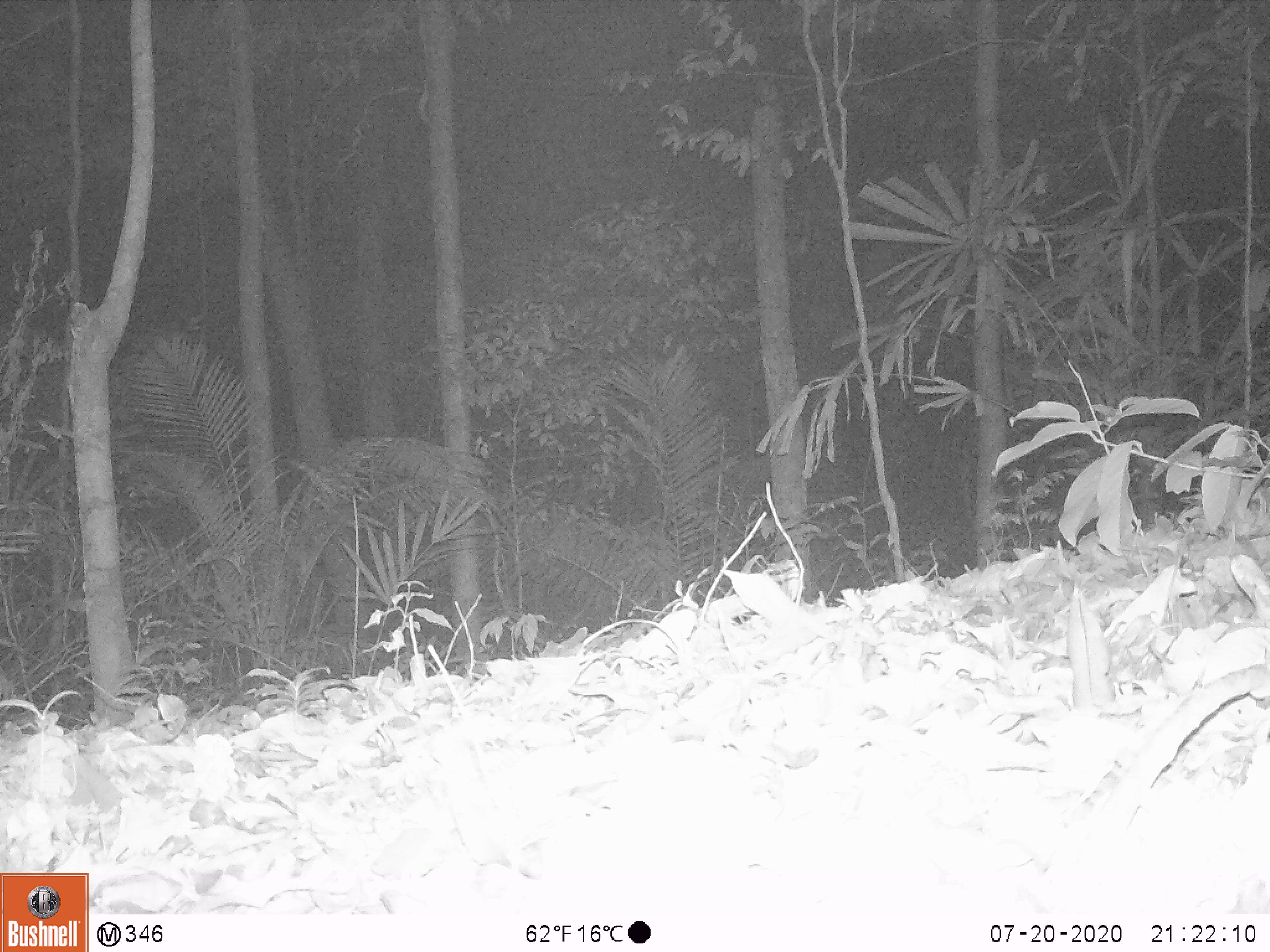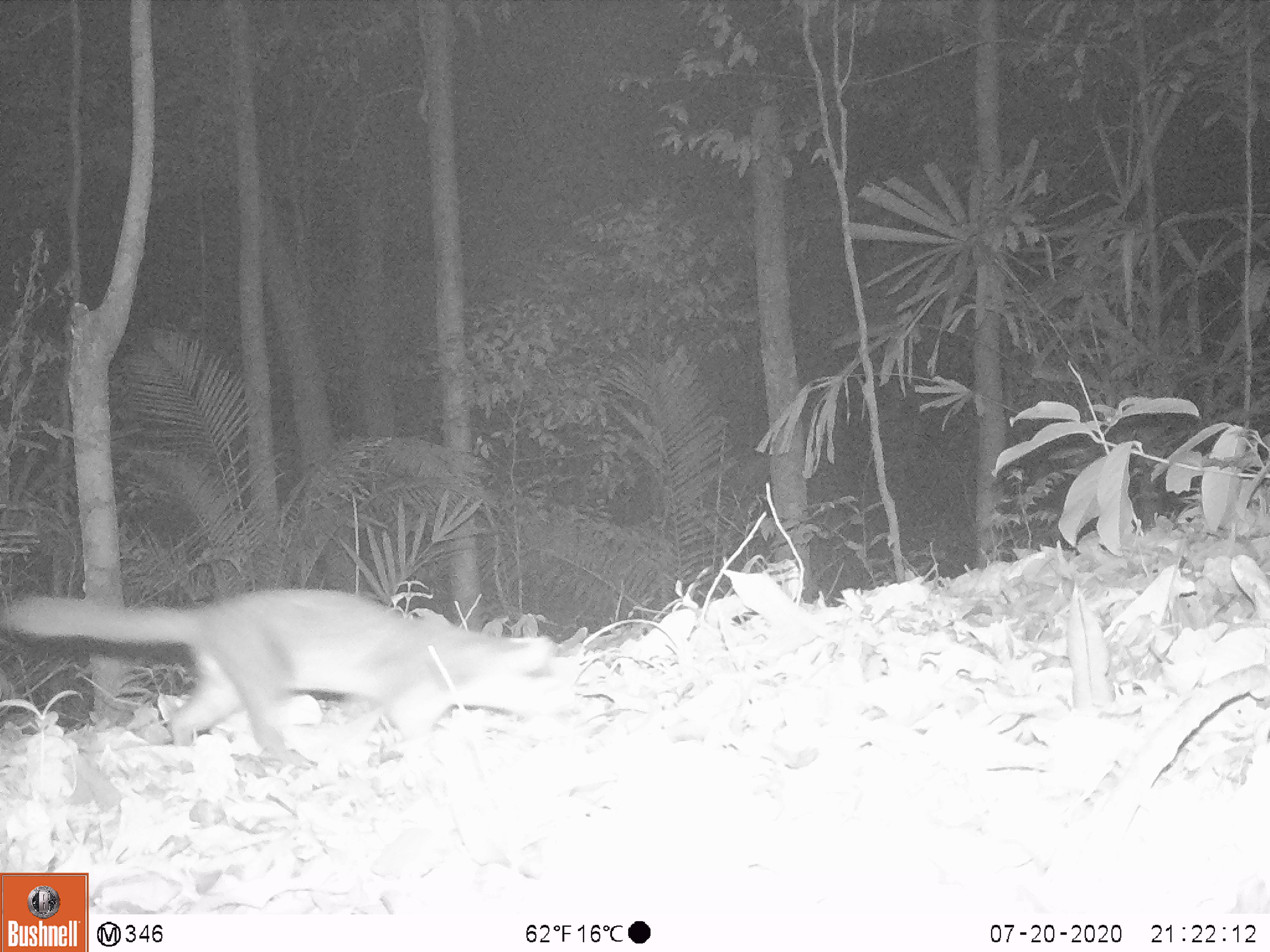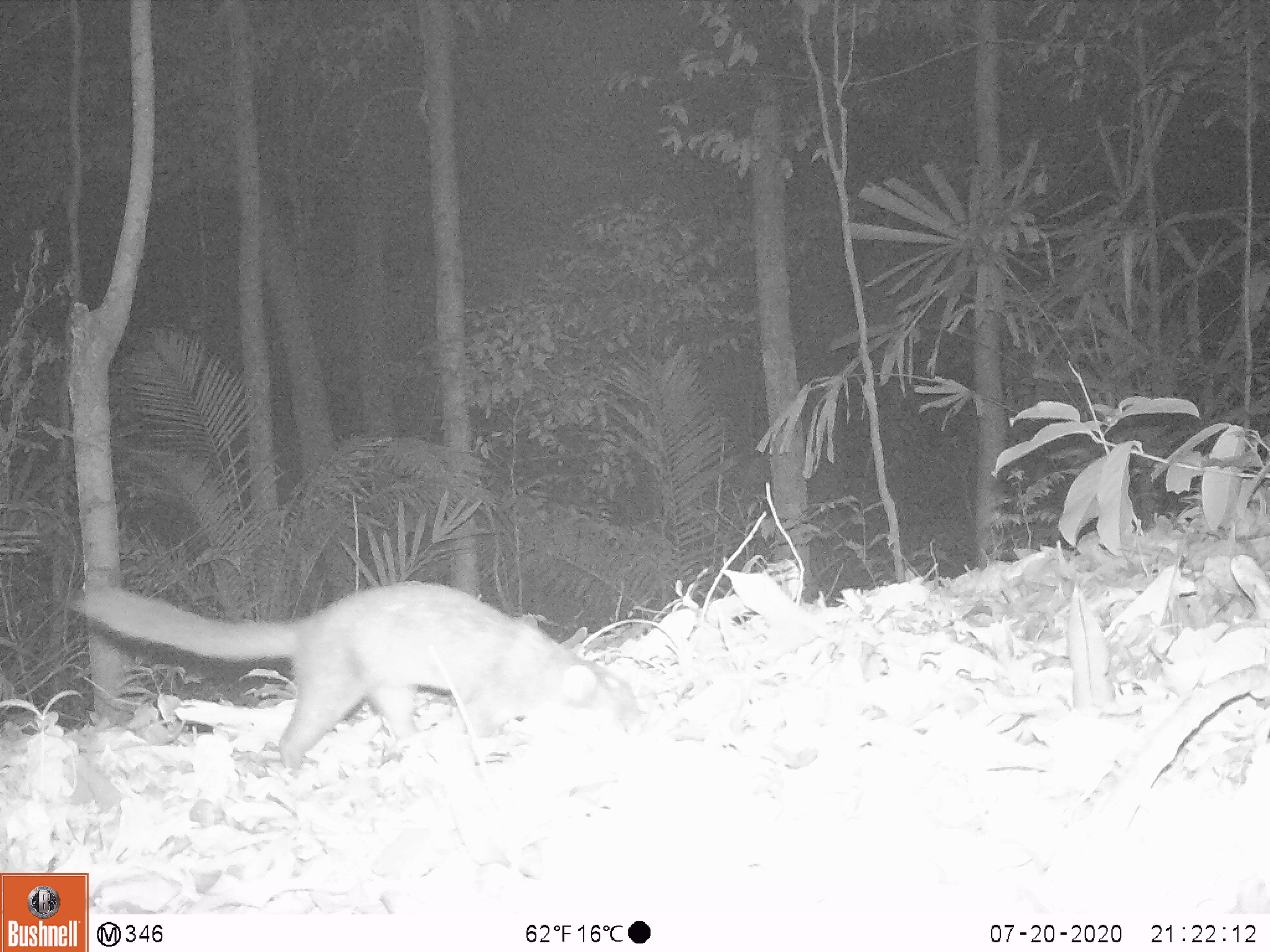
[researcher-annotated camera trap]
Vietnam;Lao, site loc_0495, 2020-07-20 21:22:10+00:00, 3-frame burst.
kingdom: Animalia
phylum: Chordata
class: Mammalia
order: Carnivora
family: Mustelidae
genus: Melogale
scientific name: Melogale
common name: ferret badger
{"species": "ferret badger (Melogale)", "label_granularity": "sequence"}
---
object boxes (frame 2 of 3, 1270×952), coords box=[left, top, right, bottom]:
ferret badger: box=[0, 587, 566, 768]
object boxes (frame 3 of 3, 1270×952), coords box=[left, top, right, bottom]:
ferret badger: box=[70, 579, 643, 778]